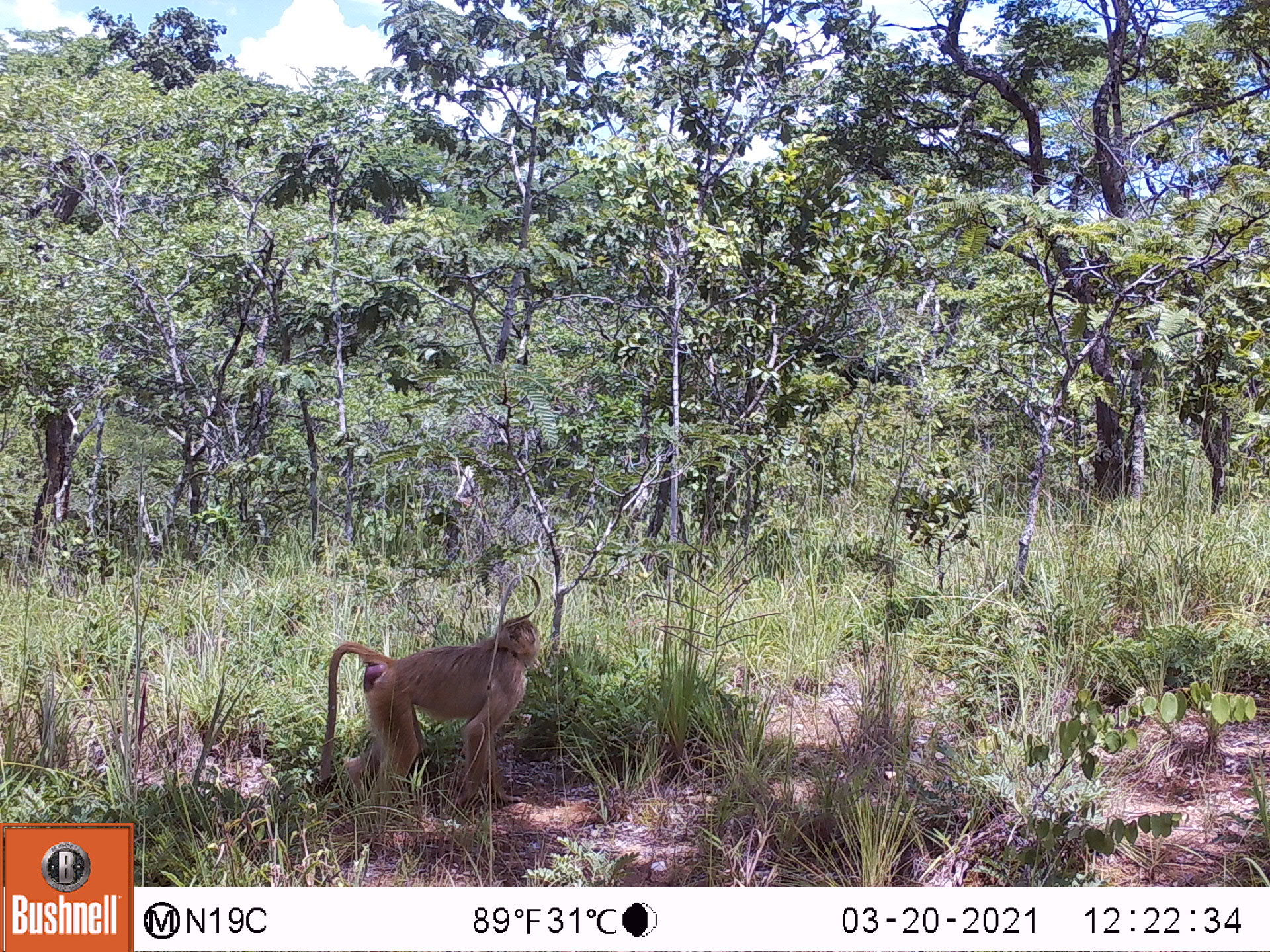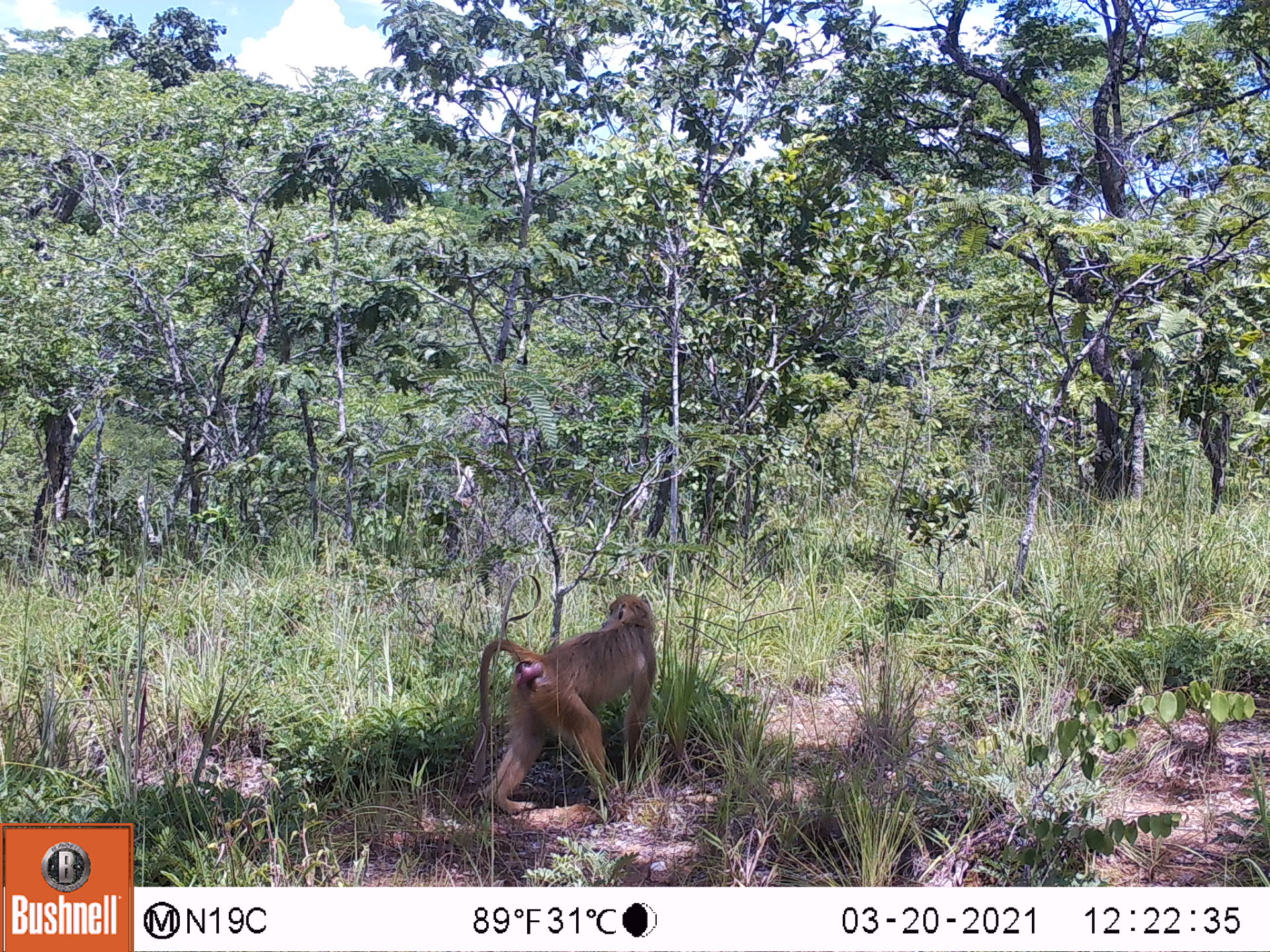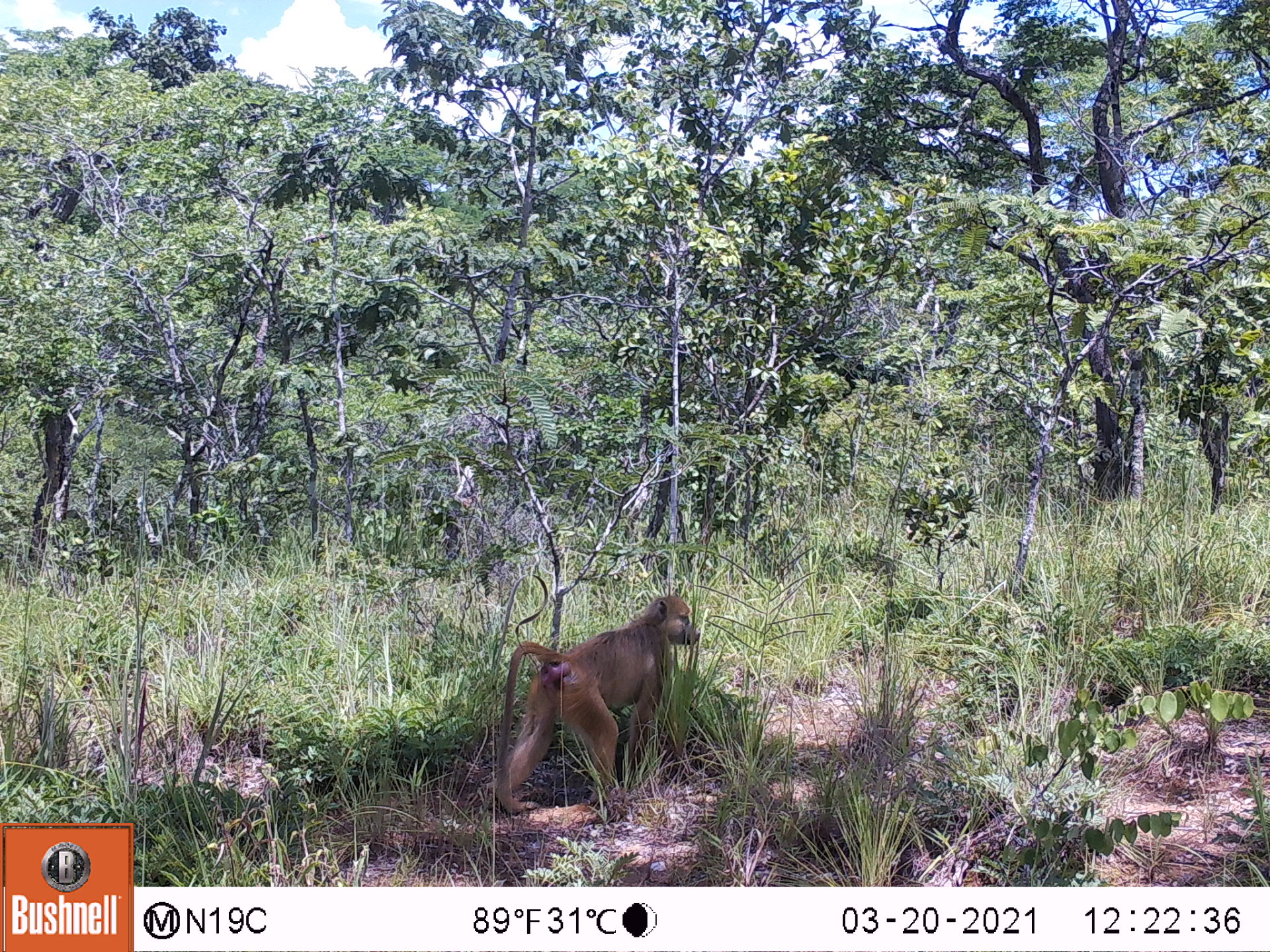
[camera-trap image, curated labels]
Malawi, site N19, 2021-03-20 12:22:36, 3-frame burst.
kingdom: Animalia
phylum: Chordata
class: Mammalia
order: Primates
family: Cercopithecidae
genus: Papio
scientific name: Papio cynocephalus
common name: yellow baboon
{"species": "yellow baboon (Papio cynocephalus)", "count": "1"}